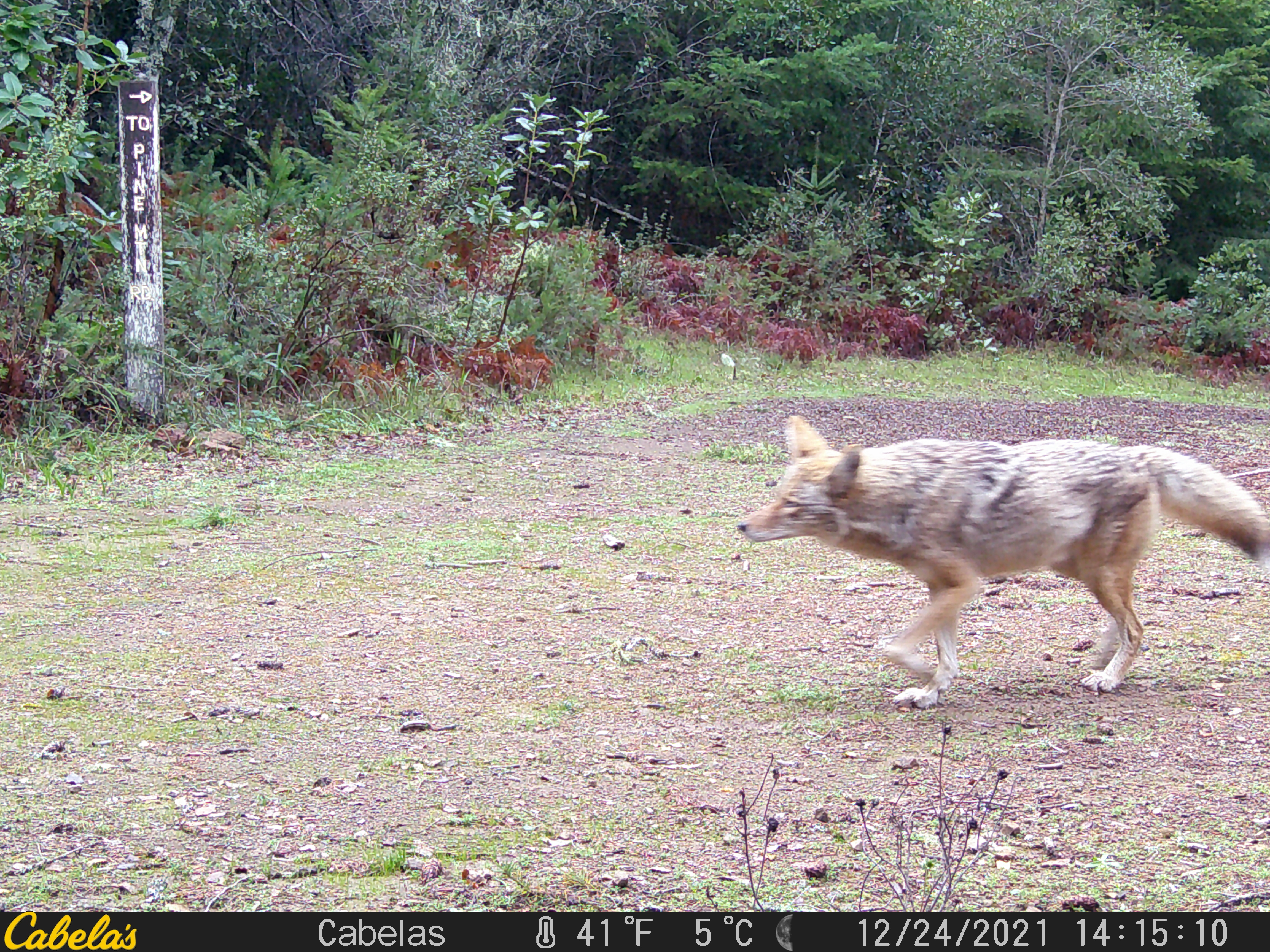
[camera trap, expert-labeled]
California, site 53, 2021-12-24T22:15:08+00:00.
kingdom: Animalia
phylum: Chordata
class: Mammalia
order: Carnivora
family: Canidae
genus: Canis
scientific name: Canis latrans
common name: coyote